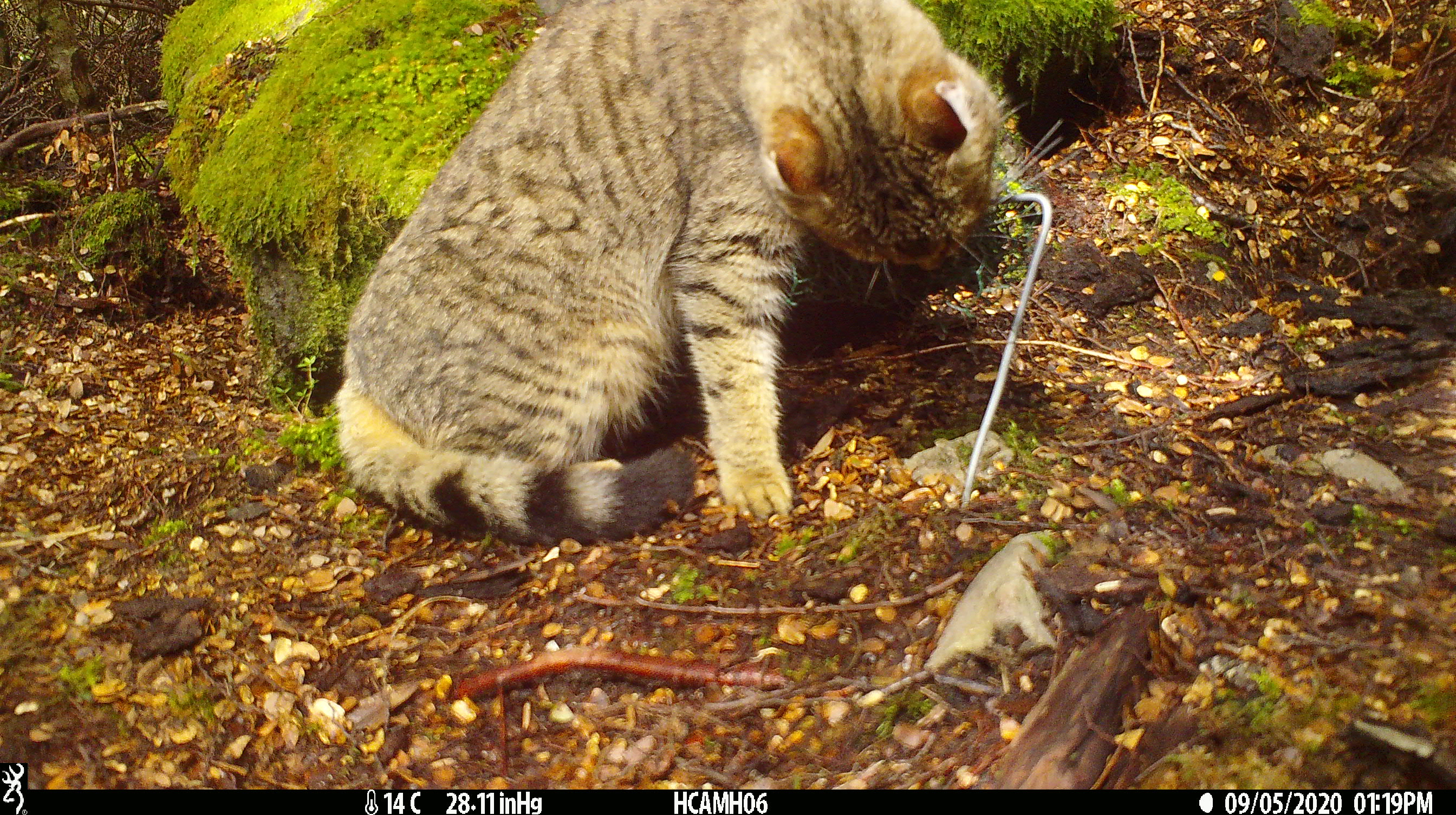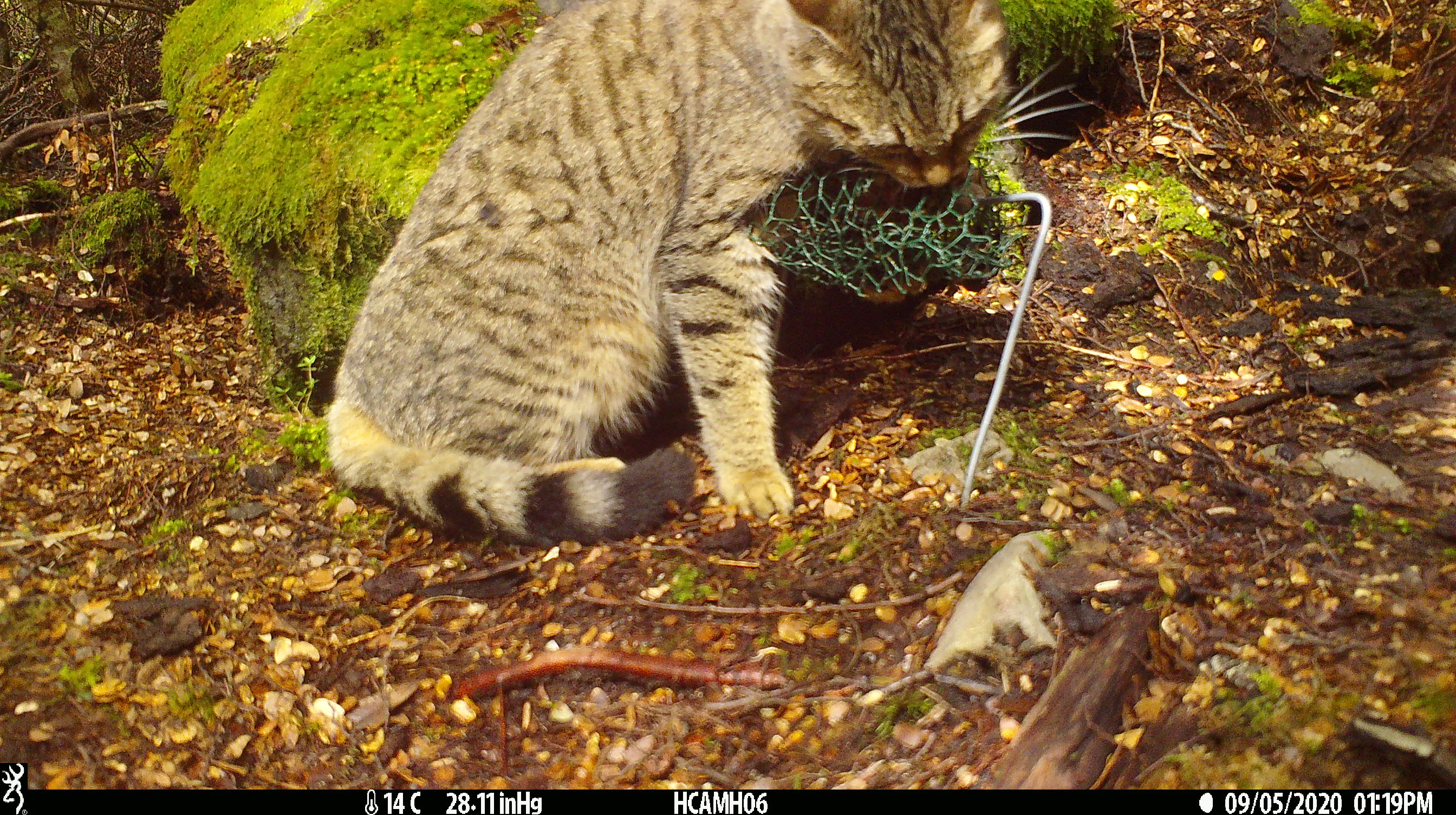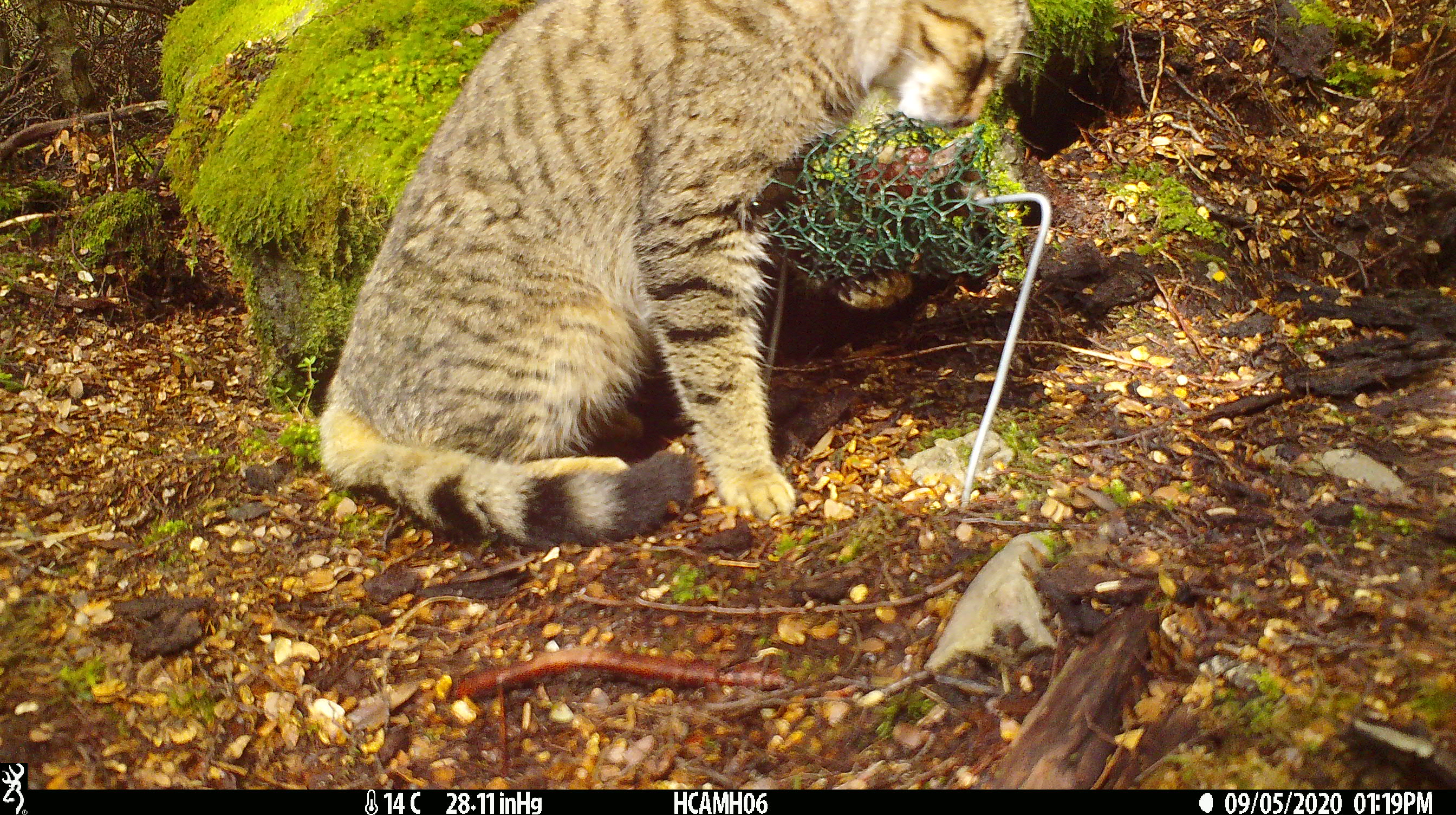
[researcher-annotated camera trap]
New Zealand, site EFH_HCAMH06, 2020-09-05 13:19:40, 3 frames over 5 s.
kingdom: Animalia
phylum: Chordata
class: Mammalia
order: Carnivora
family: Felidae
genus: Felis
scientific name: Felis catus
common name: domestic cat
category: cat